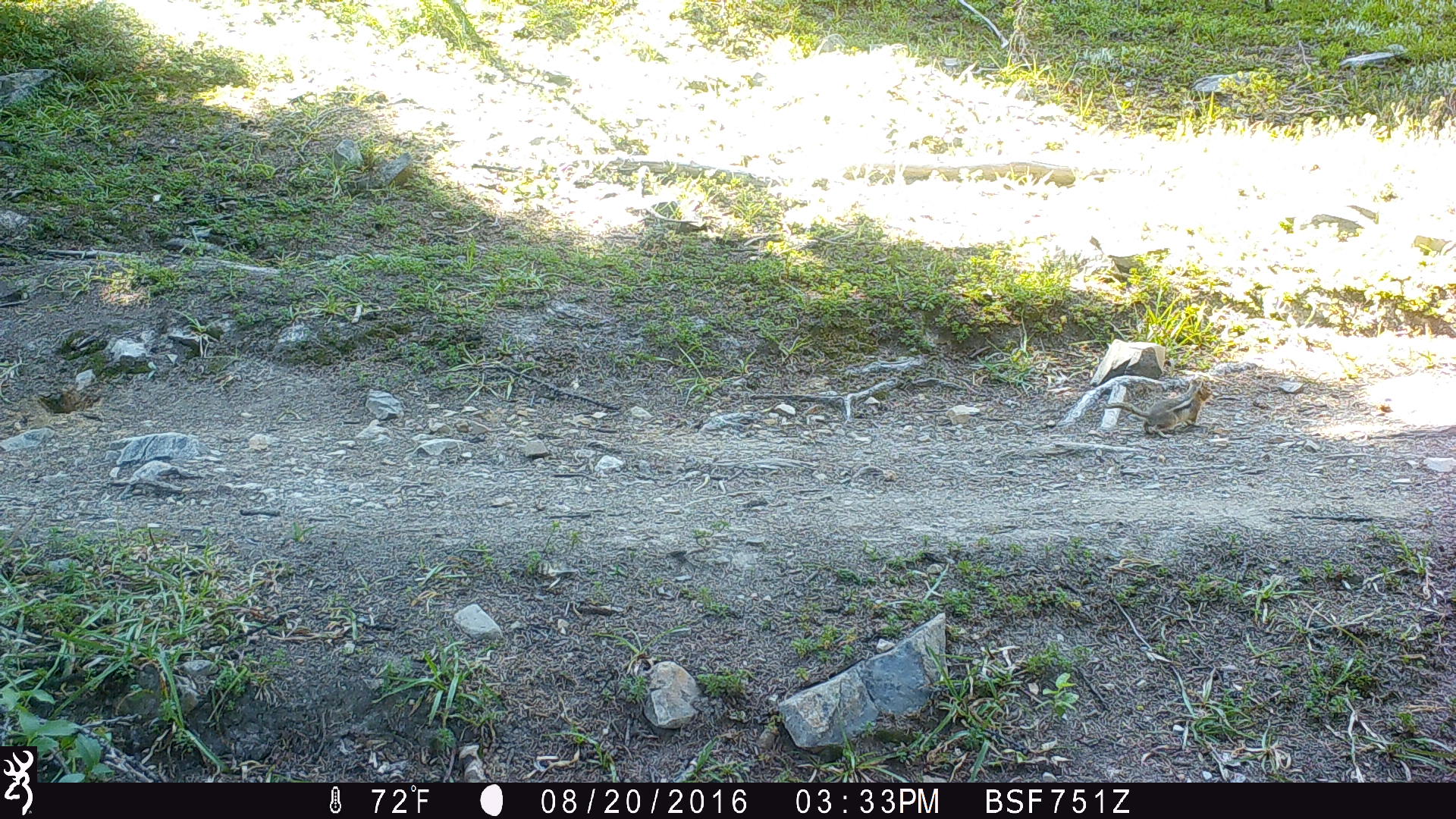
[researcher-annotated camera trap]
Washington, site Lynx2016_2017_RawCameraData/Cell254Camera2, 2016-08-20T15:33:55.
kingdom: Animalia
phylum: Chordata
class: Mammalia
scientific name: Mammalia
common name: small mammal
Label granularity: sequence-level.